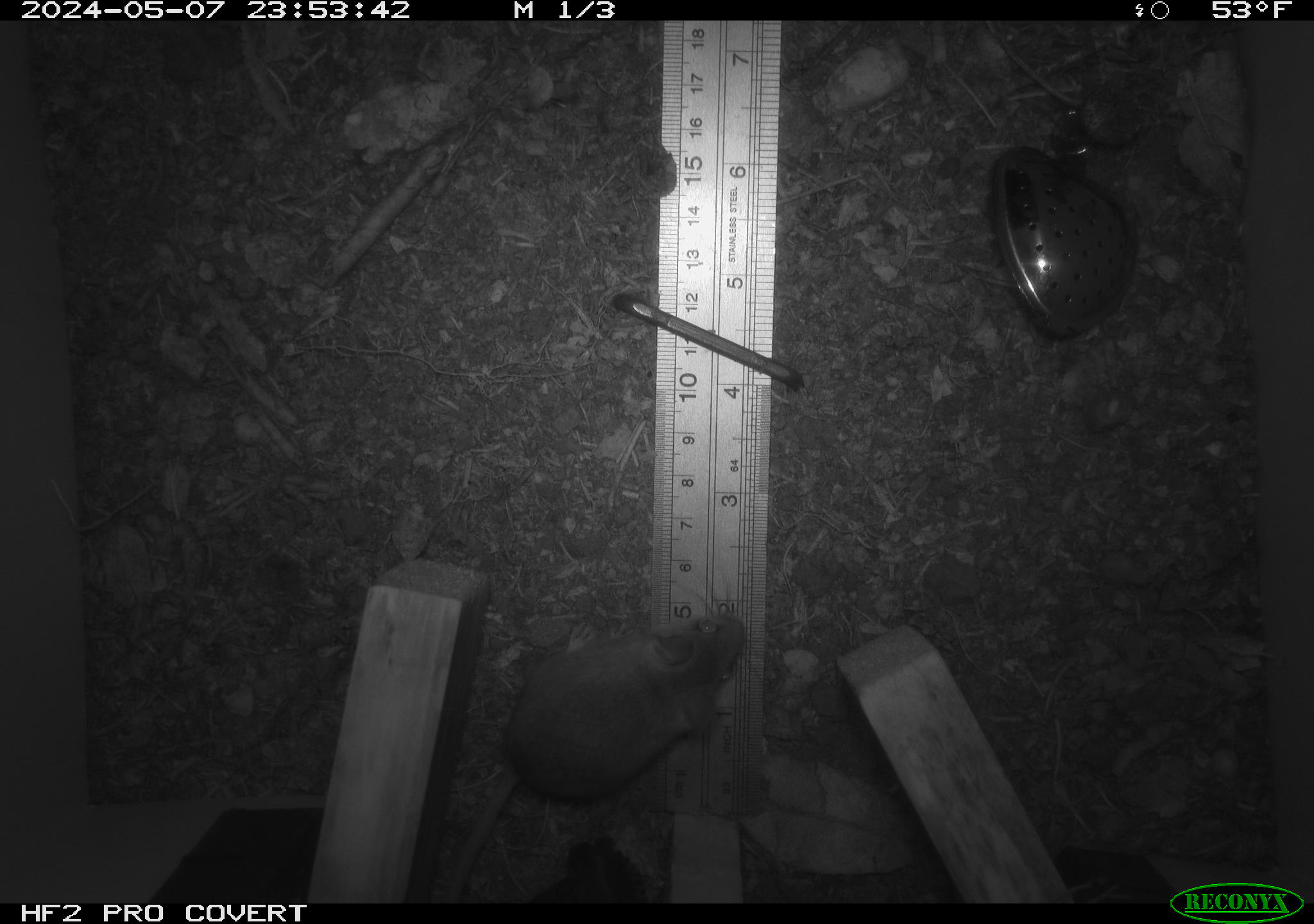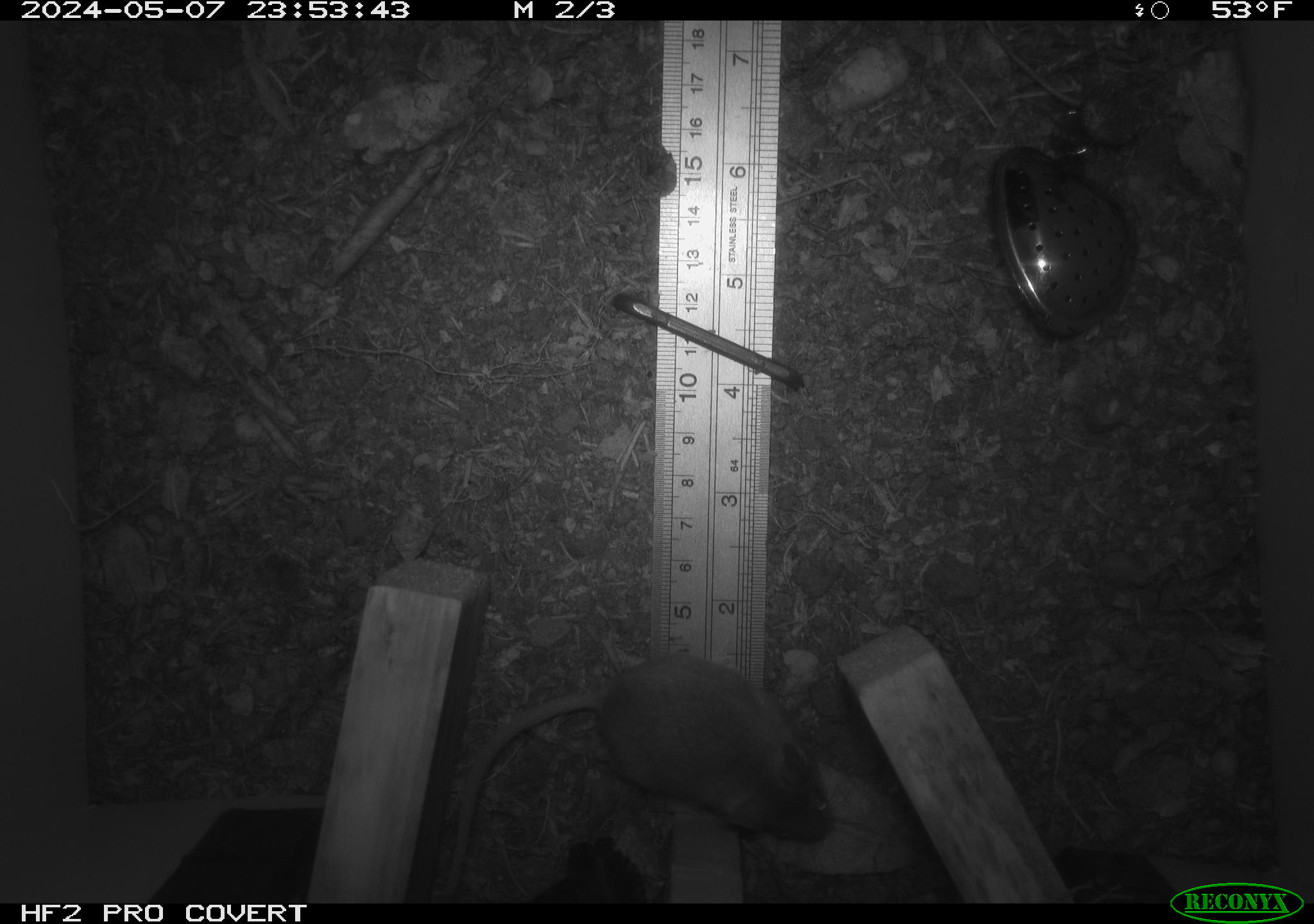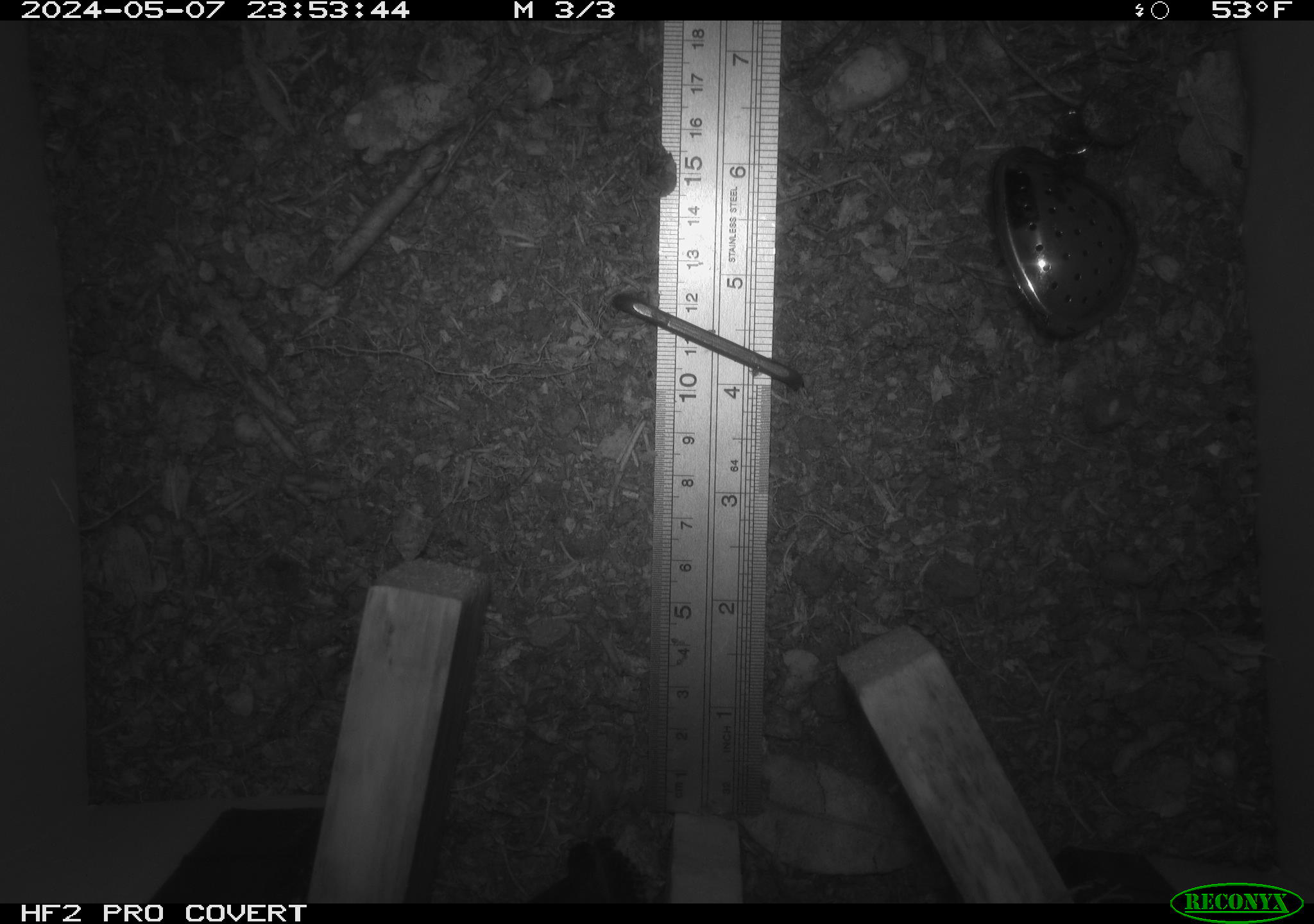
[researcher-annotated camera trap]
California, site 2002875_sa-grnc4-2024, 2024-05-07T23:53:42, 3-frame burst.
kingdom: Animalia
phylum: Chordata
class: Mammalia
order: Rodentia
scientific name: Rodentia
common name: rodent